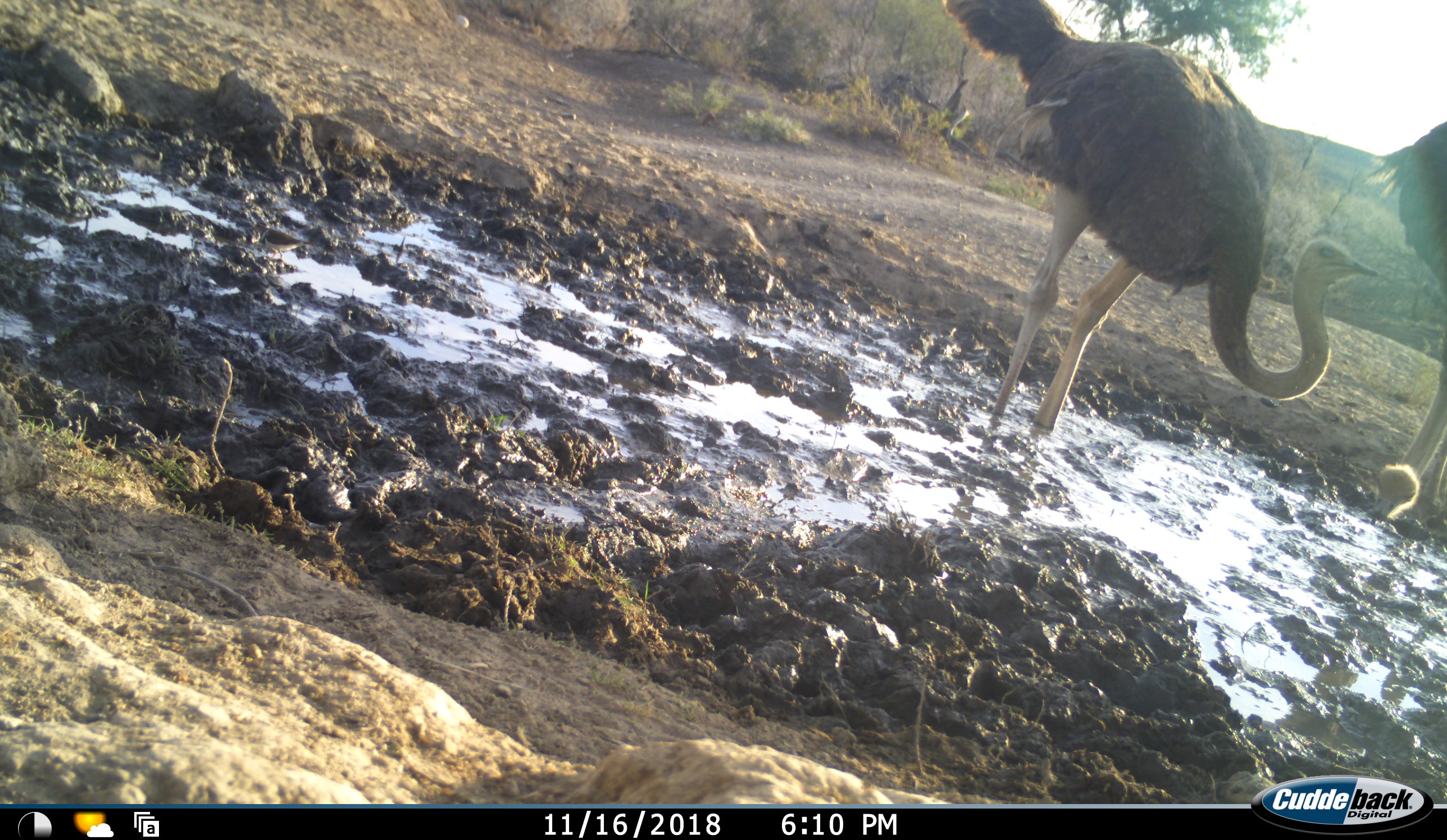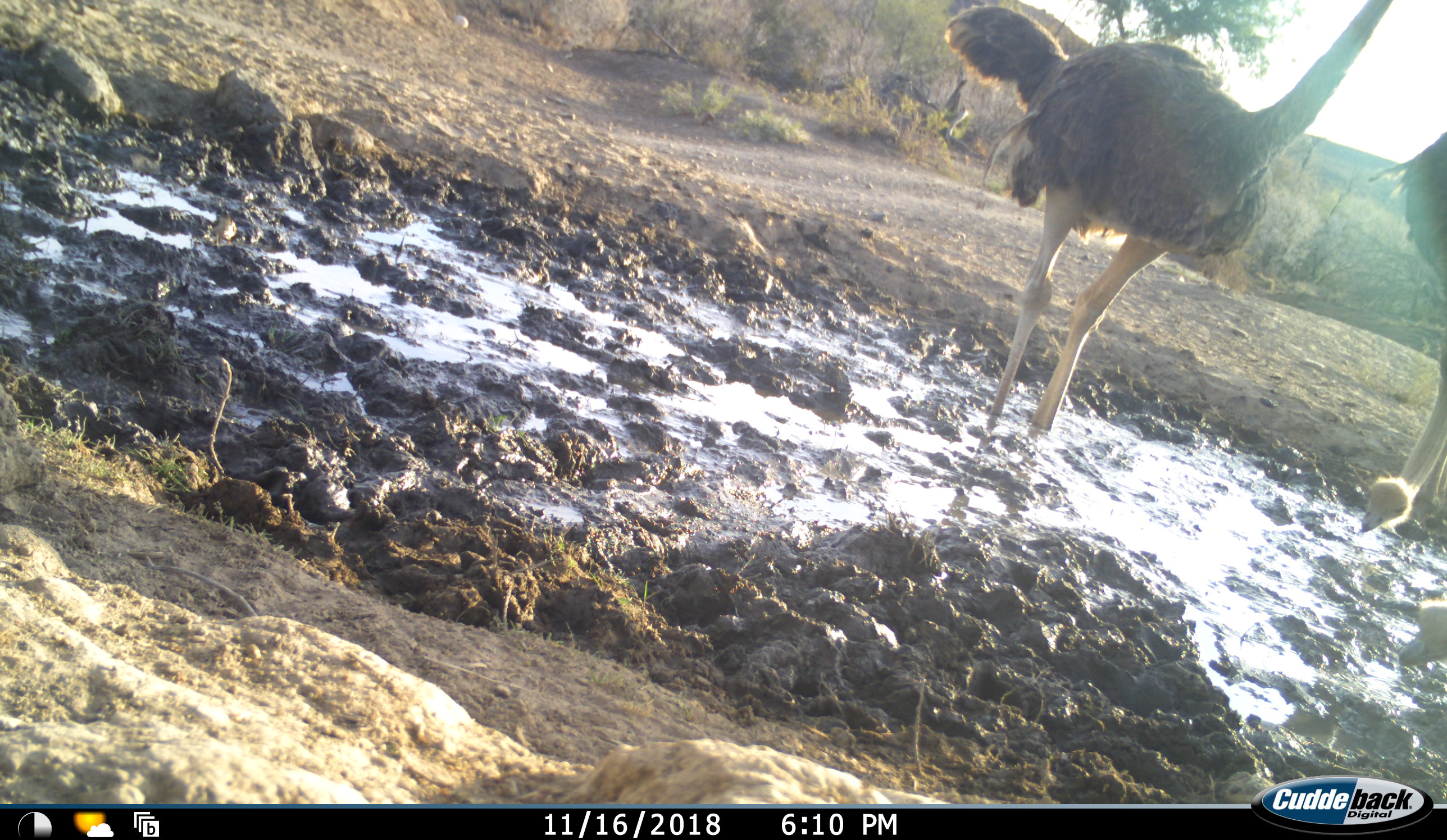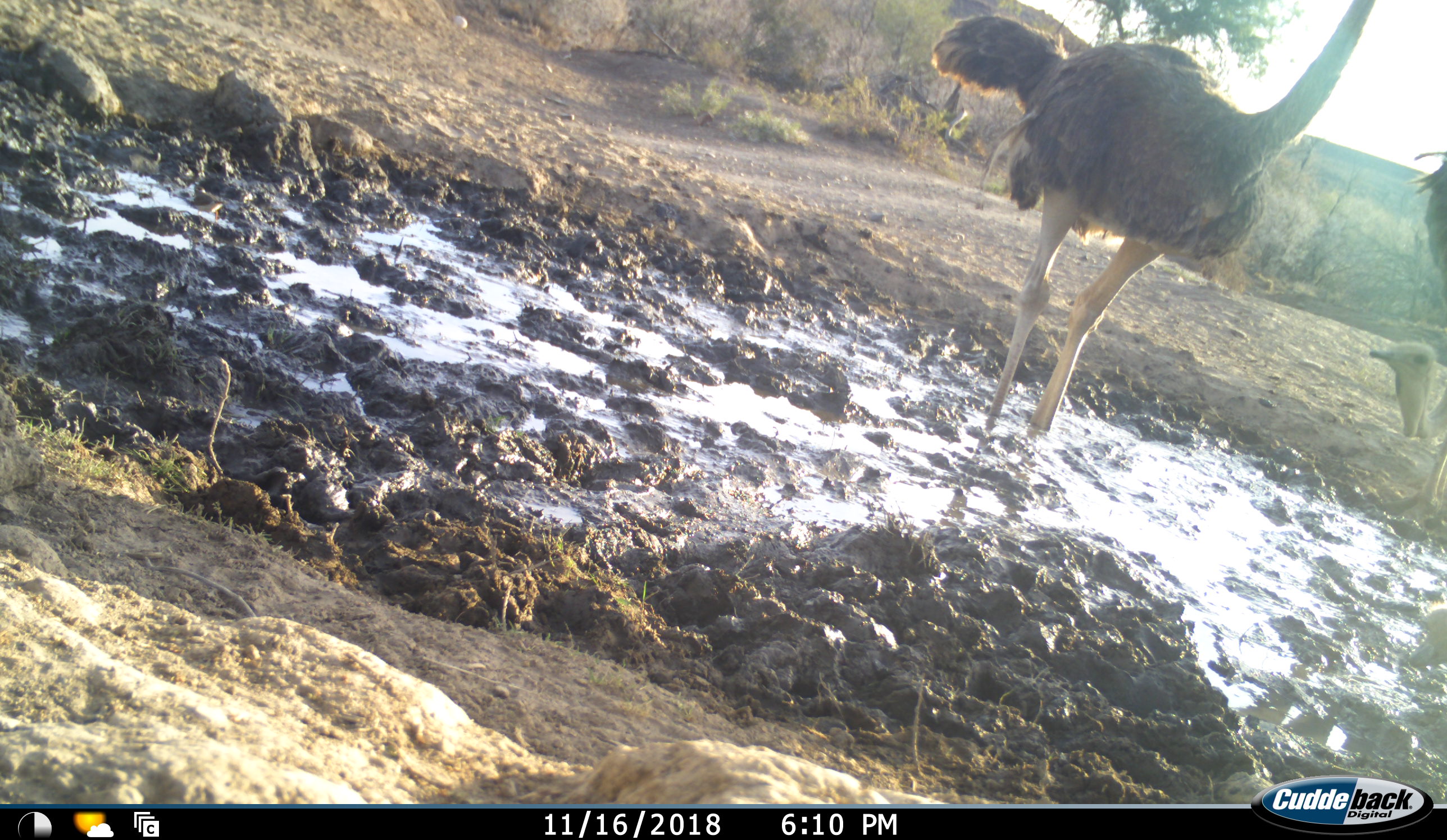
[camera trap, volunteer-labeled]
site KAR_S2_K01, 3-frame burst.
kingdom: Animalia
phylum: Chordata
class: Aves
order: Struthioniformes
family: Struthionidae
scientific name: Struthionidae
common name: ostrich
Ostrich (Struthionidae), count 2. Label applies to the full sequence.